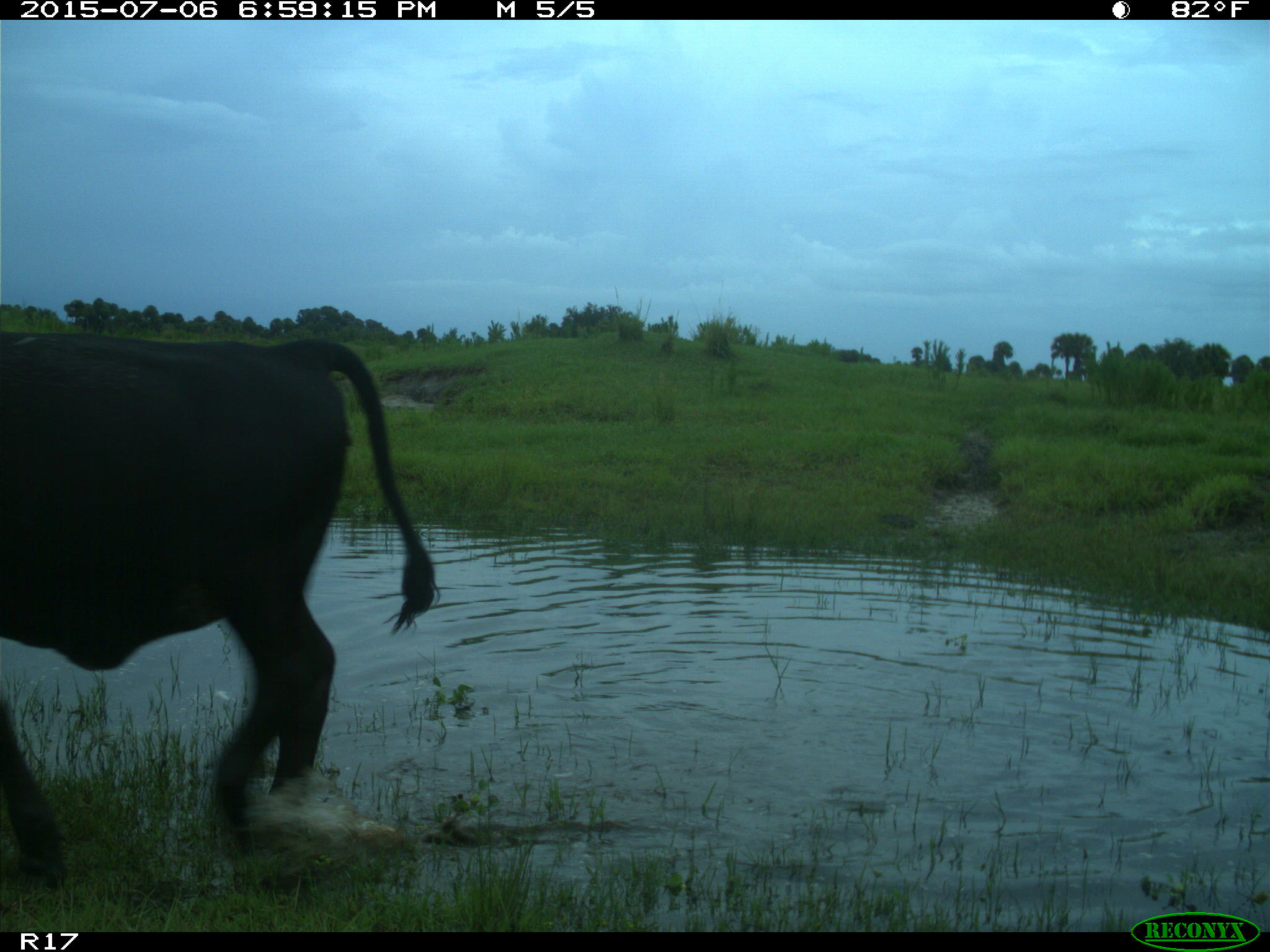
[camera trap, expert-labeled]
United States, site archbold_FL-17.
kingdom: Animalia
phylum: Chordata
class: Mammalia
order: Artiodactyla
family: Bovidae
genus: Bos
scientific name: Bos taurus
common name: domestic cow